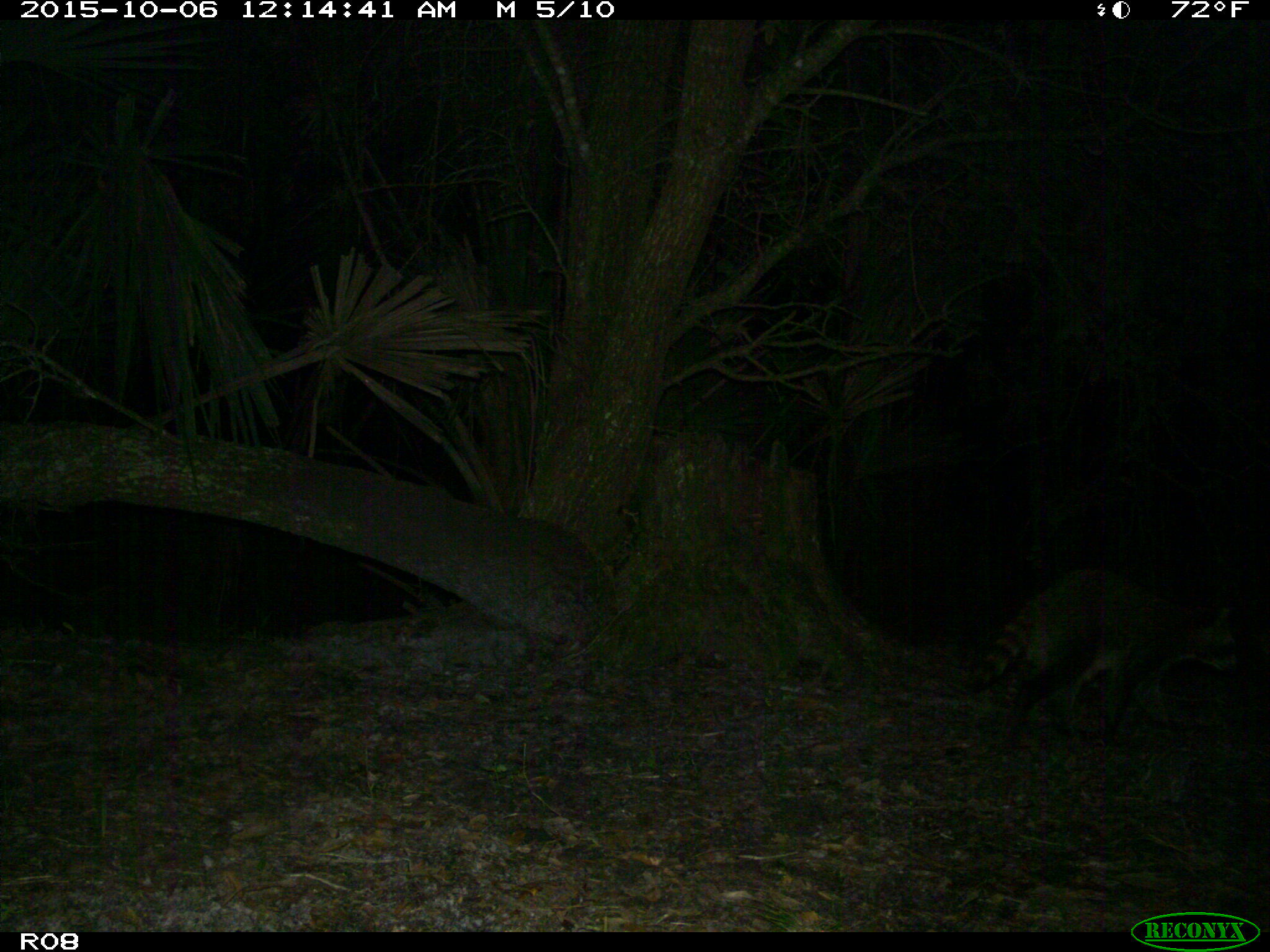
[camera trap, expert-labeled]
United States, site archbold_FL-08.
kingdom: Animalia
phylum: Chordata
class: Mammalia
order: Carnivora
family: Procyonidae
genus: Procyon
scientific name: Procyon lotor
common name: common raccoon